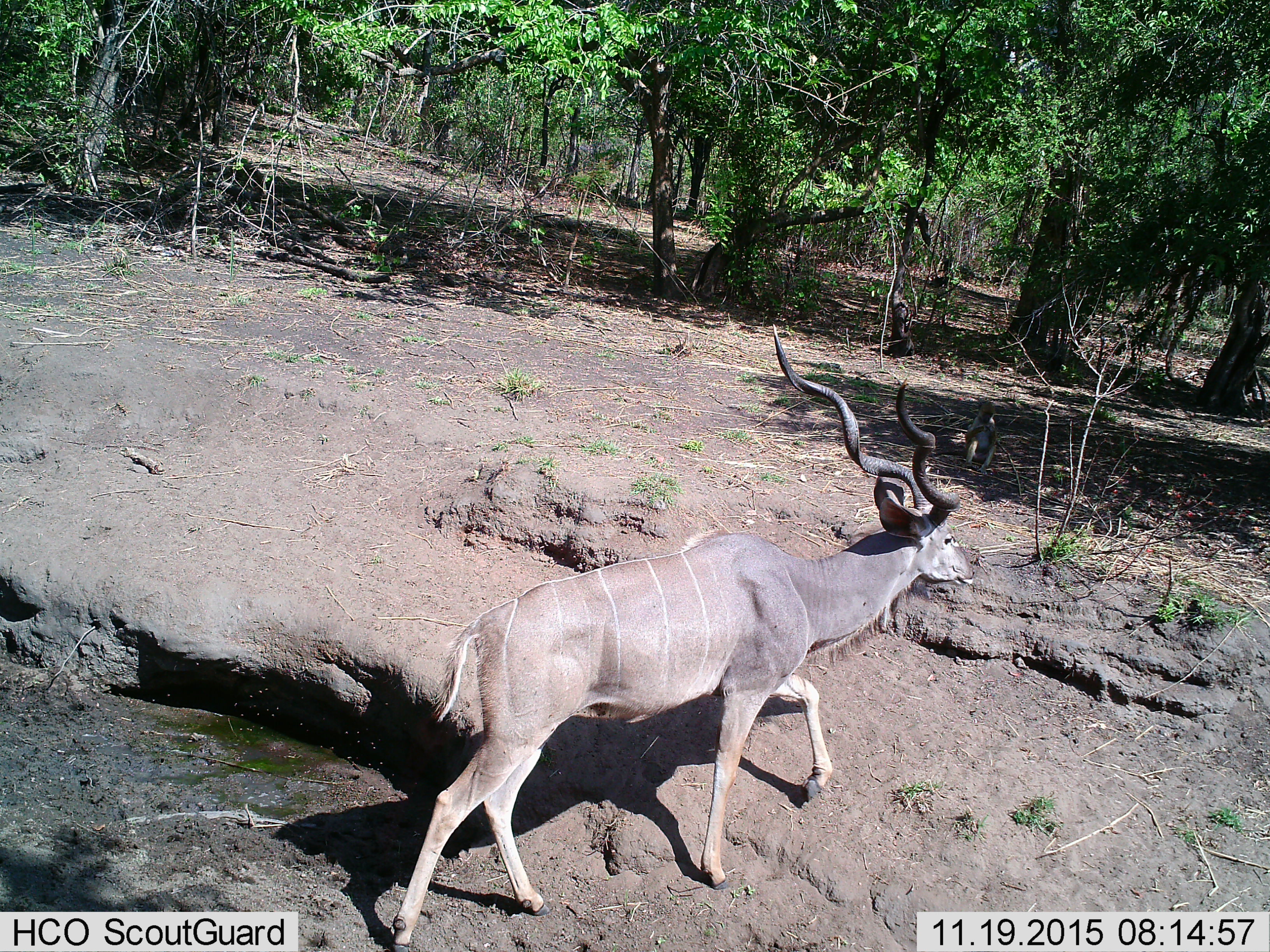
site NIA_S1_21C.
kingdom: Animalia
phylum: Chordata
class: Mammalia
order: Artiodactyla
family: Bovidae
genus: Tragelaphus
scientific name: Tragelaphus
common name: kudu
Kudu (Tragelaphus), count 1. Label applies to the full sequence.